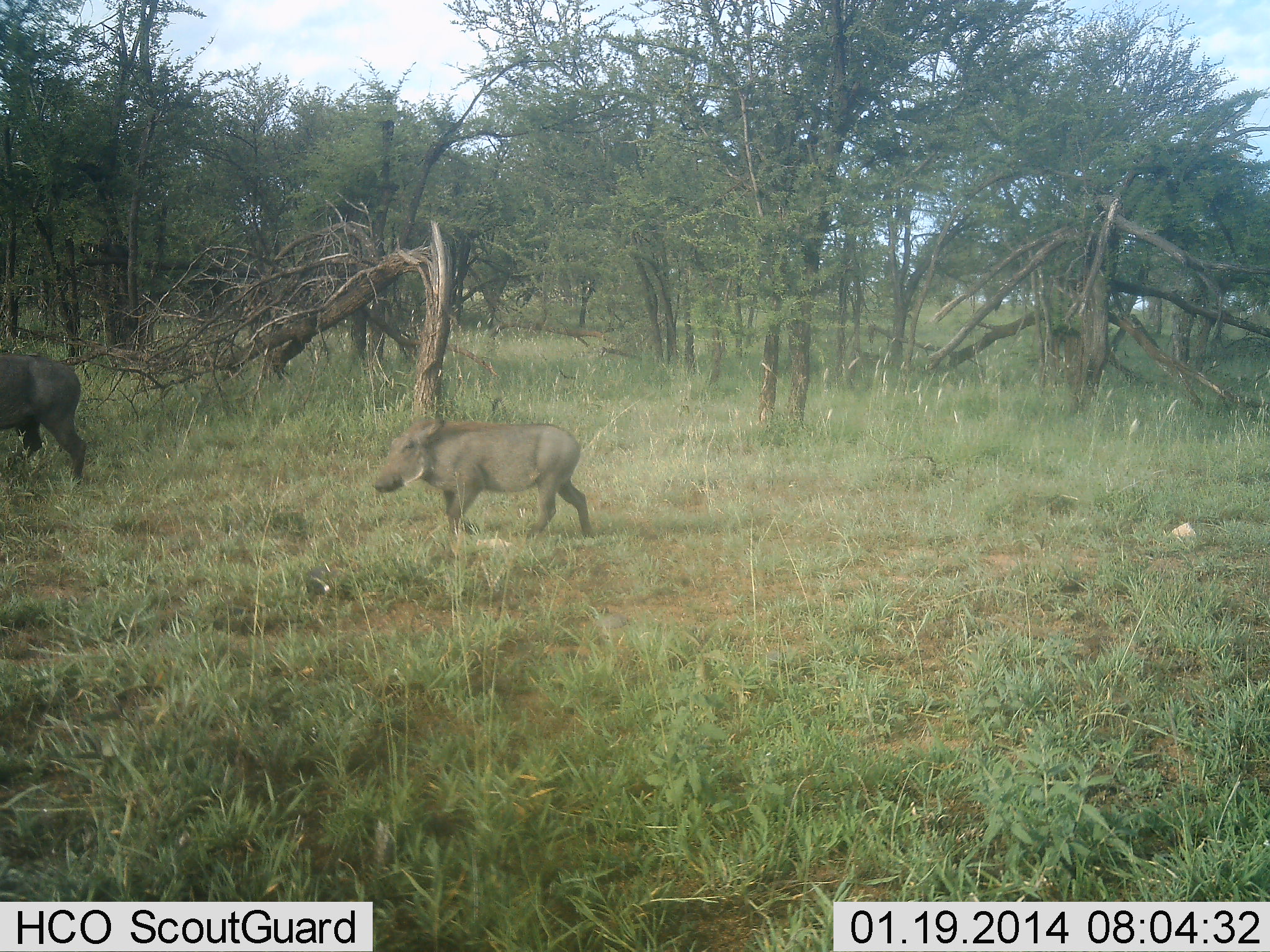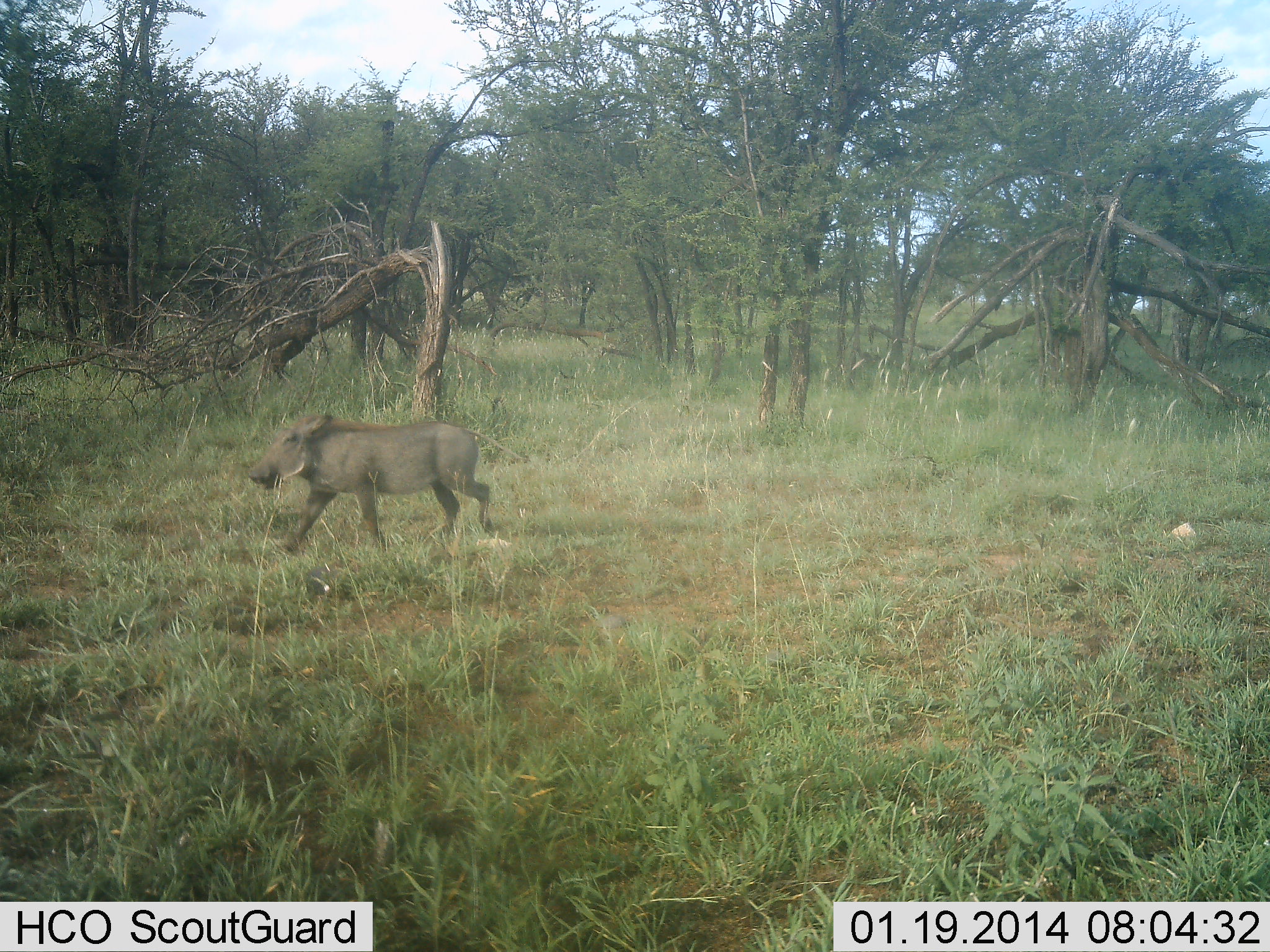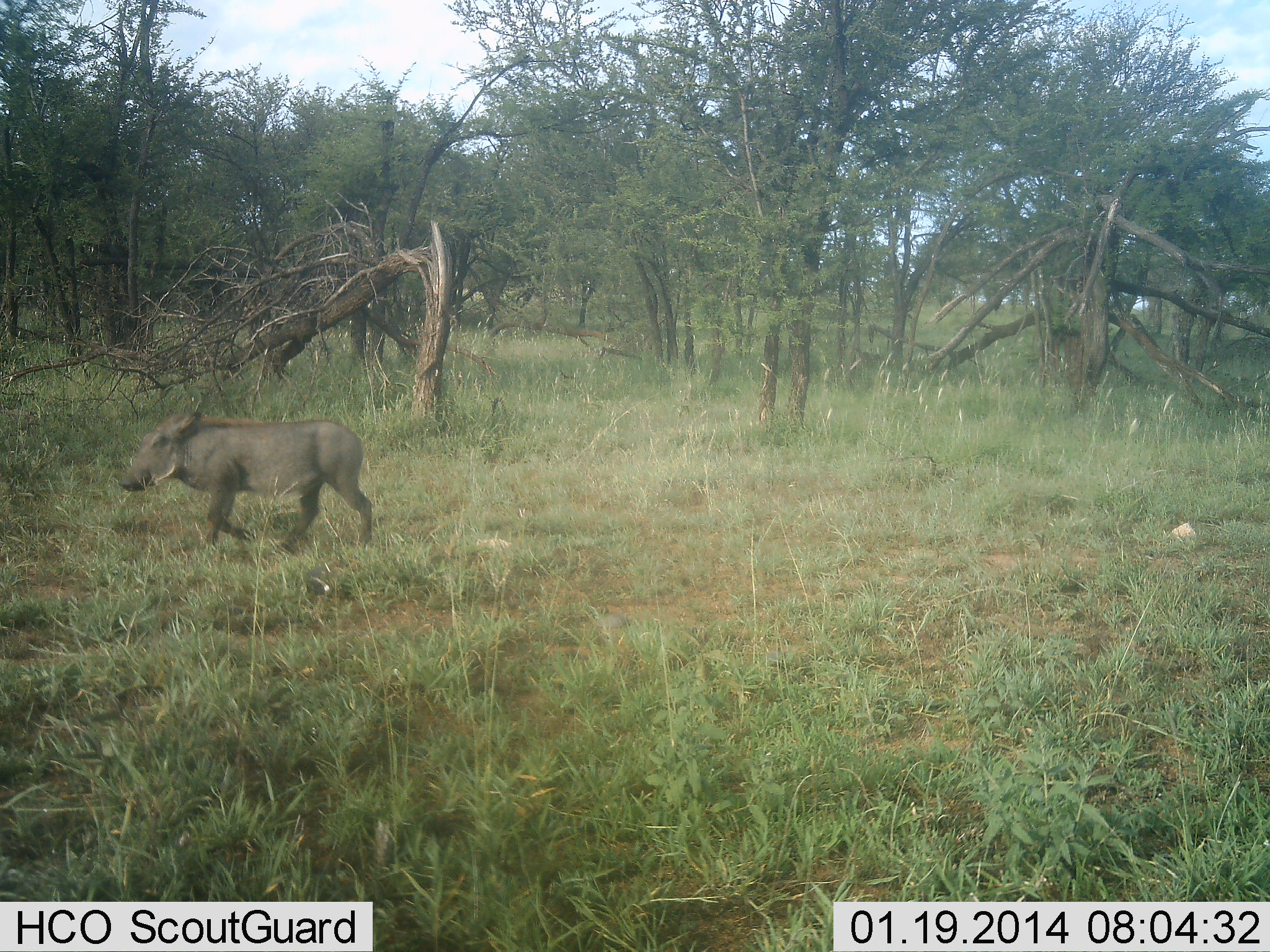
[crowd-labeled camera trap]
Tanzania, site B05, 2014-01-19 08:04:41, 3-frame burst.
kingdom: Animalia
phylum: Chordata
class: Mammalia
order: Artiodactyla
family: Suidae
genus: Phacochoerus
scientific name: Phacochoerus africanus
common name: warthog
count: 2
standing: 0%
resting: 0%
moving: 100%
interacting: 0%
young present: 20%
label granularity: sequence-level